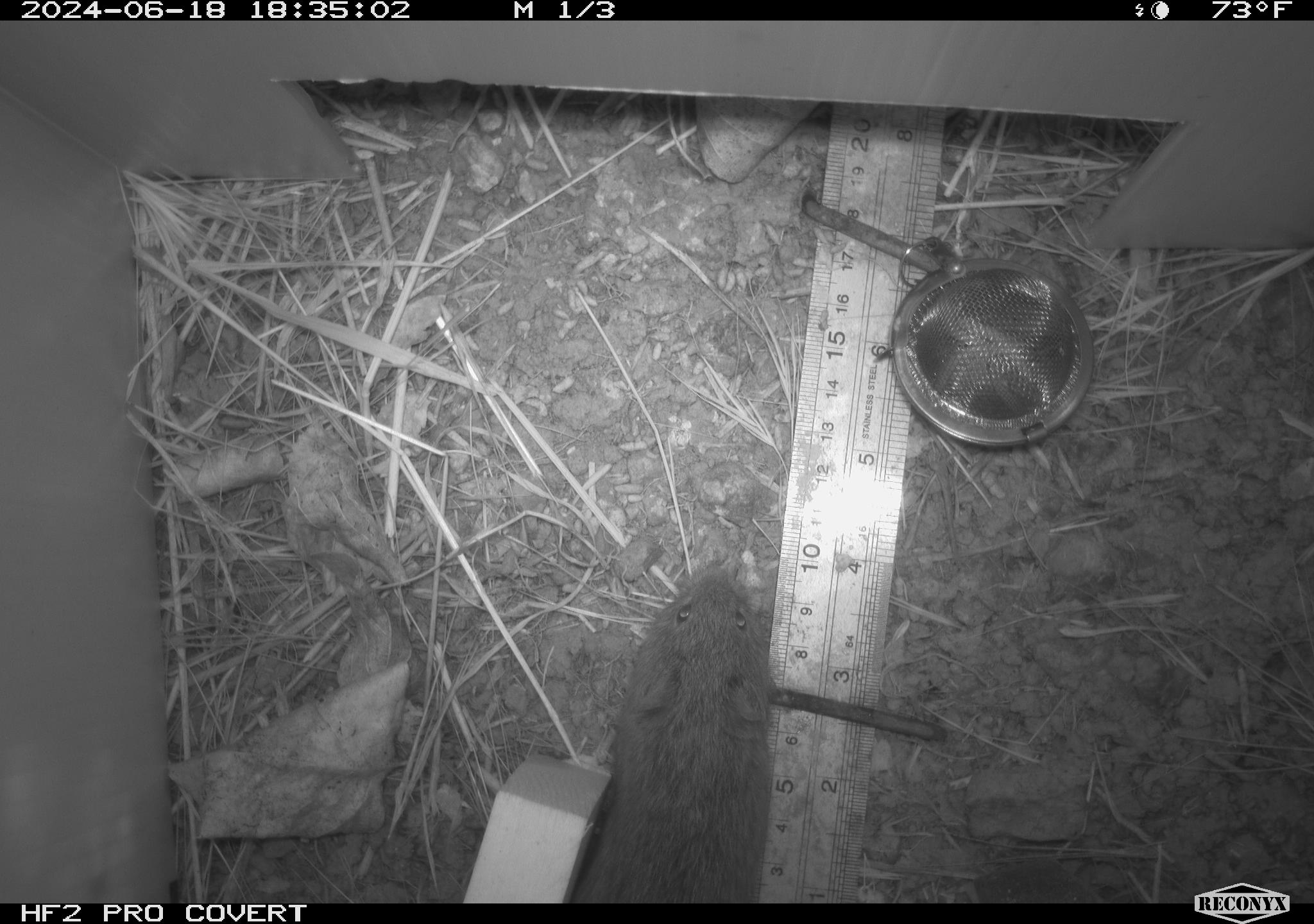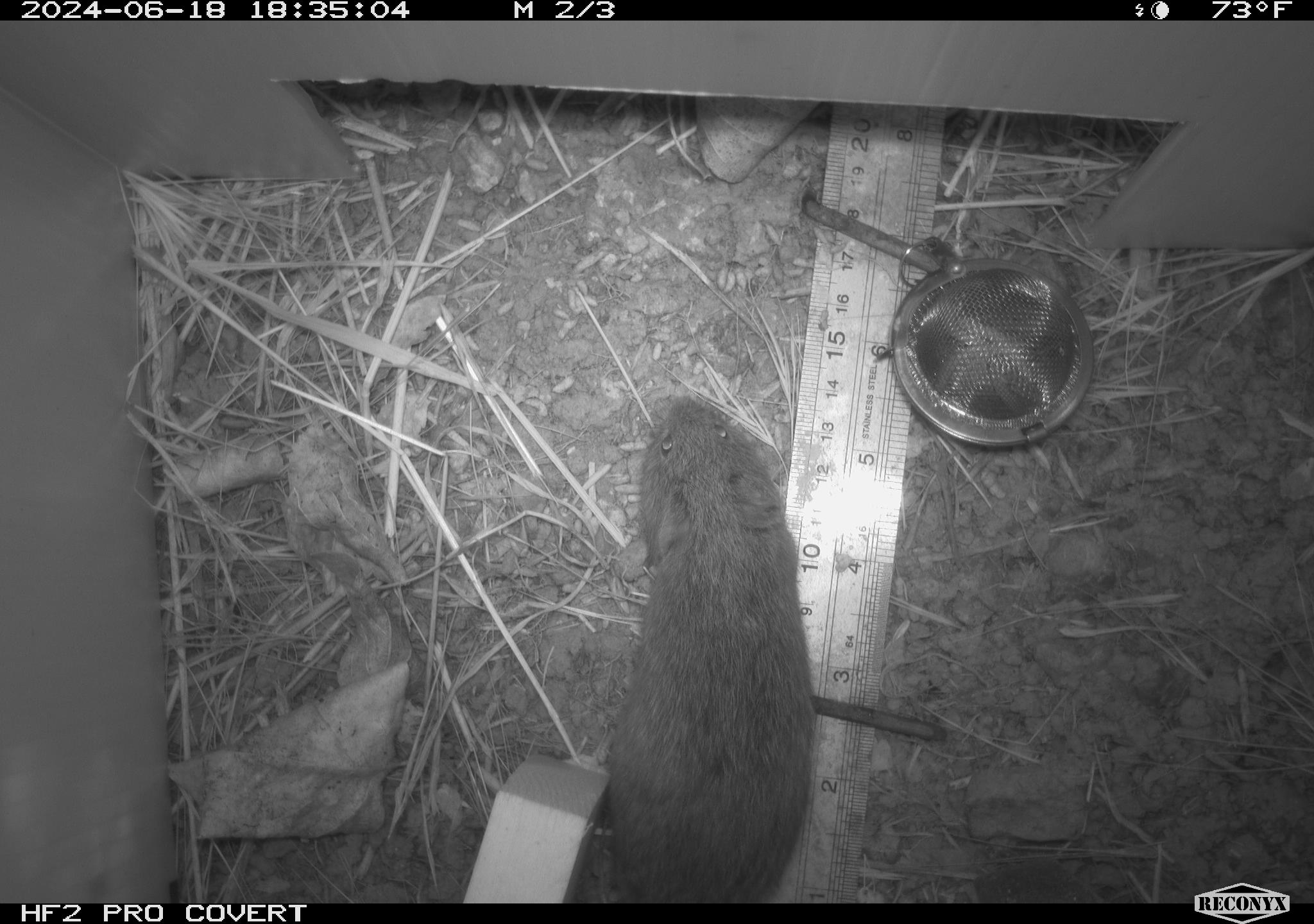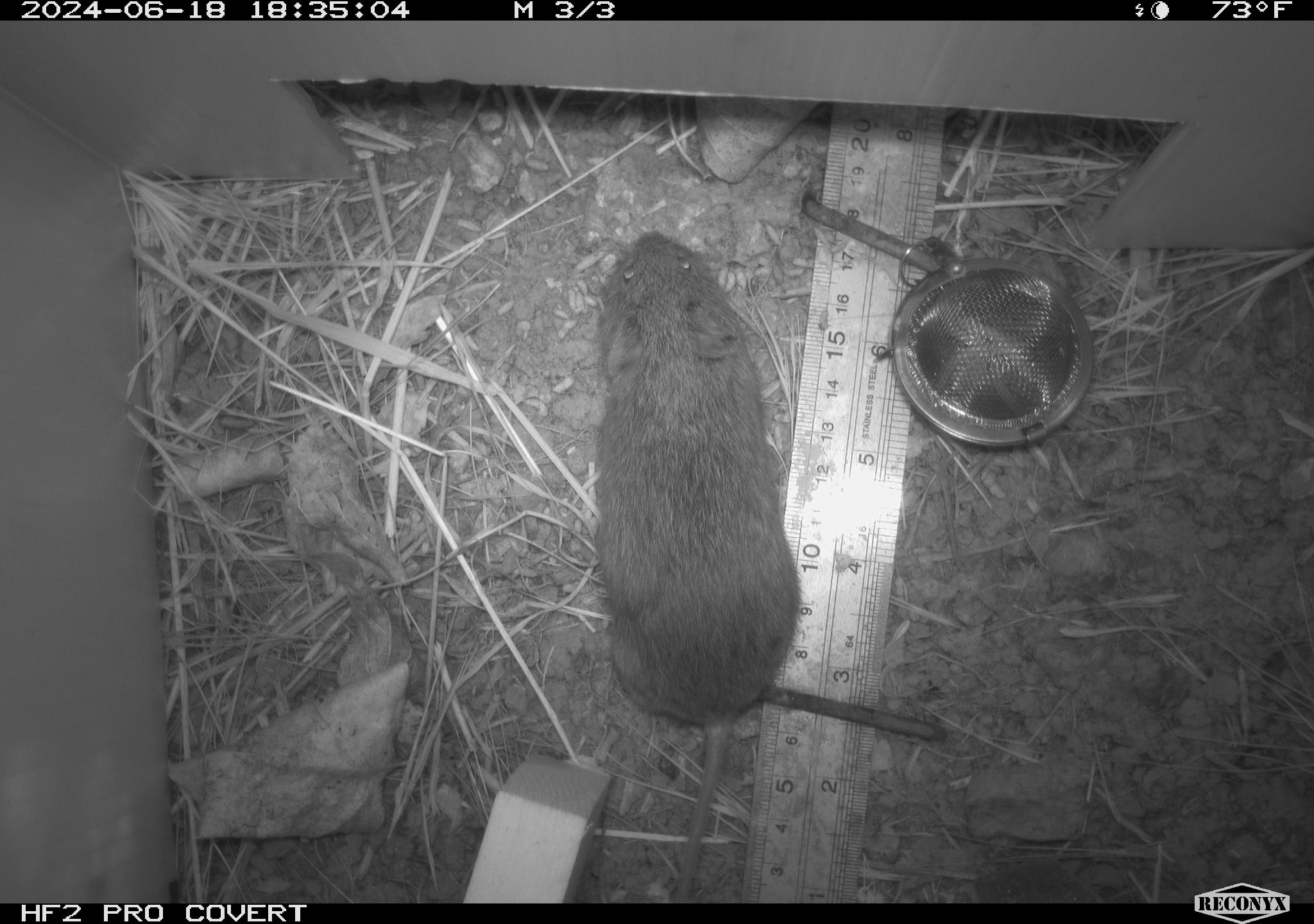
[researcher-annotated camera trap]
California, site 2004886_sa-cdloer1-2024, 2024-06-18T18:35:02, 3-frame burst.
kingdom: Animalia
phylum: Chordata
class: Mammalia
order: Rodentia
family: Cricetidae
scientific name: Arvicolinae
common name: voles, lemmings, and muskrats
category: arvicolinae subfamily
Arvicolinae subfamily (voles, lemmings, and muskrats) (Arvicolinae).